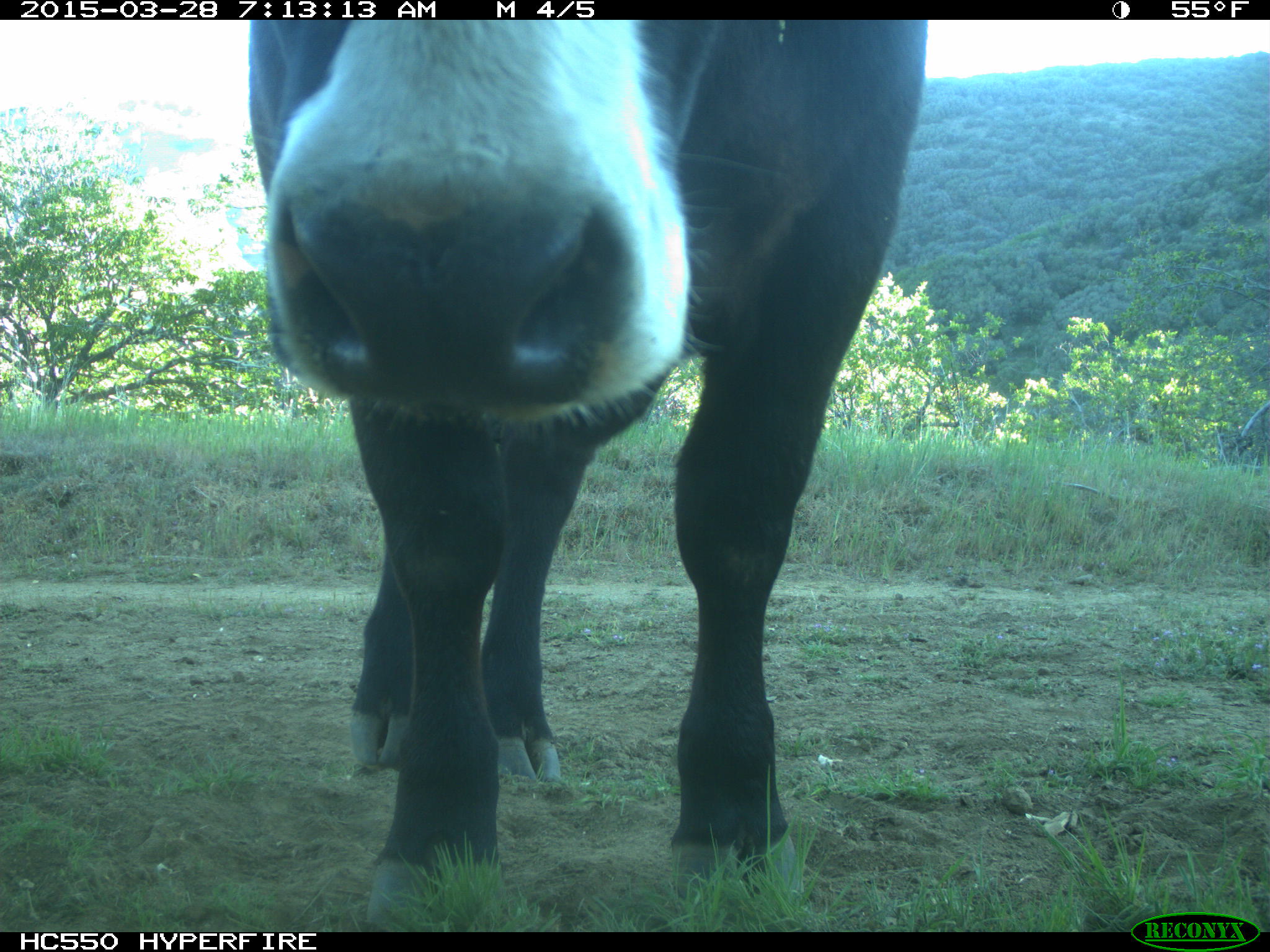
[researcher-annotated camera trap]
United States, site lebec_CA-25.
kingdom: Animalia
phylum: Chordata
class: Mammalia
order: Artiodactyla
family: Bovidae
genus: Bos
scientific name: Bos taurus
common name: domestic cow